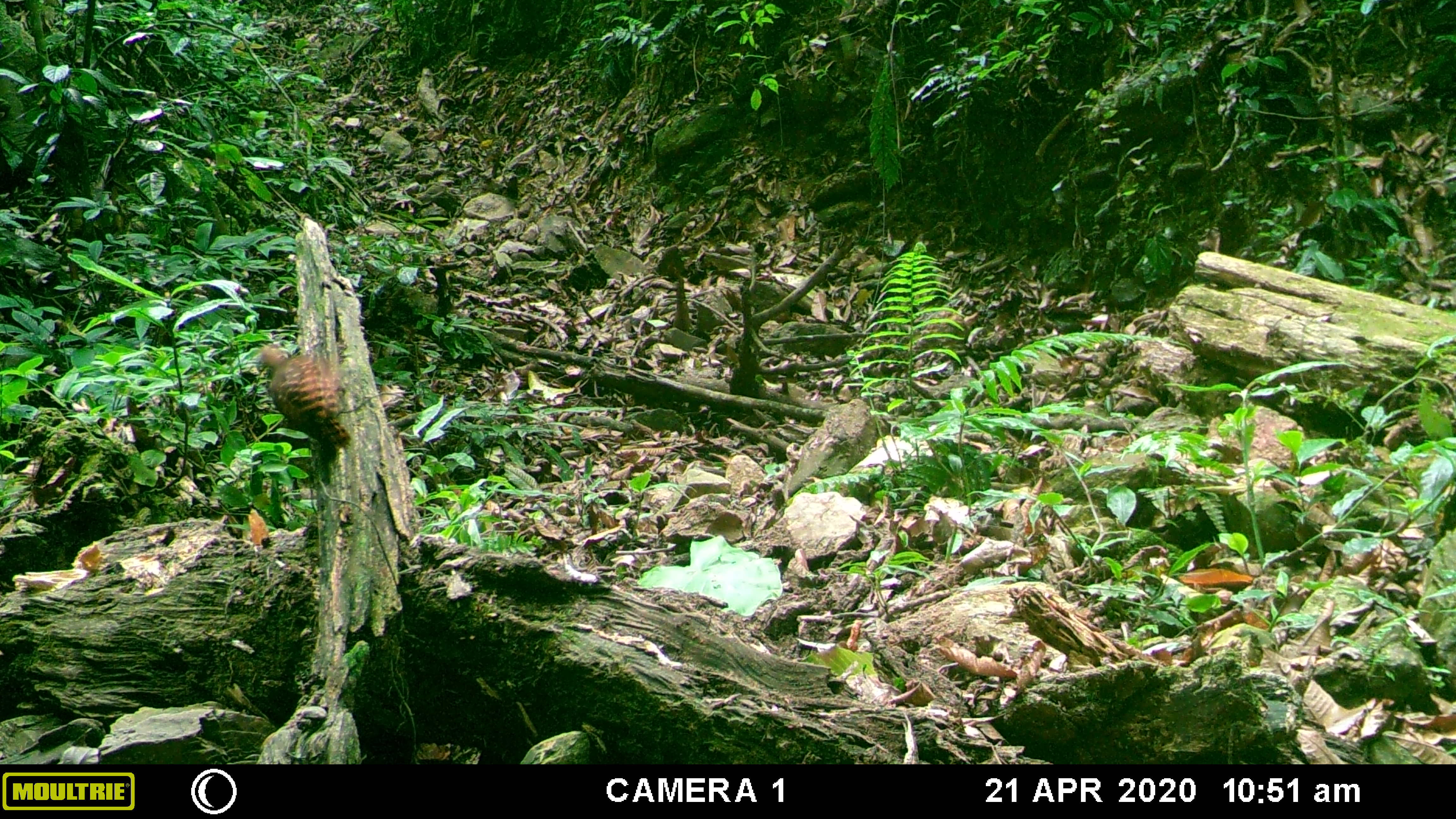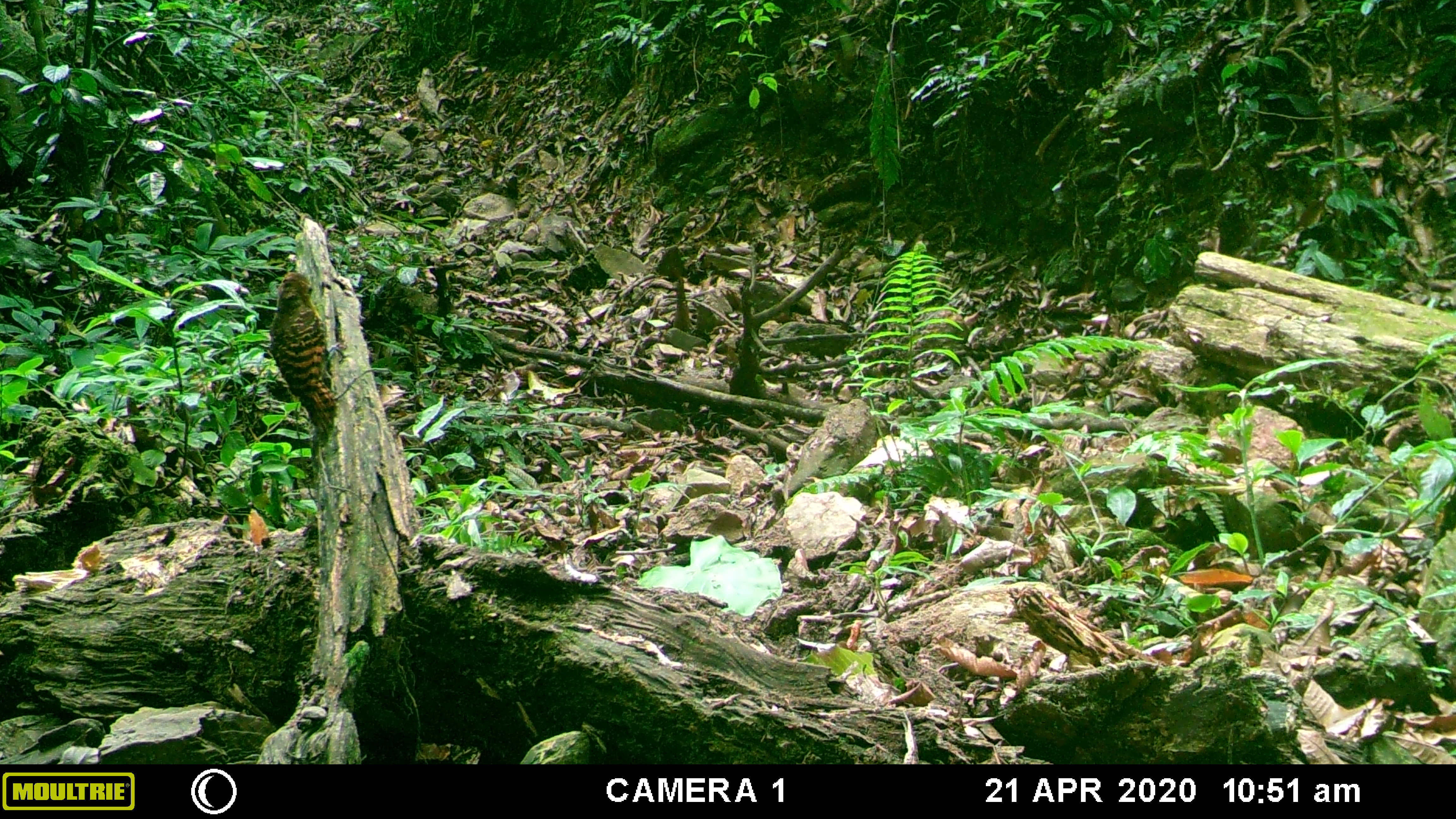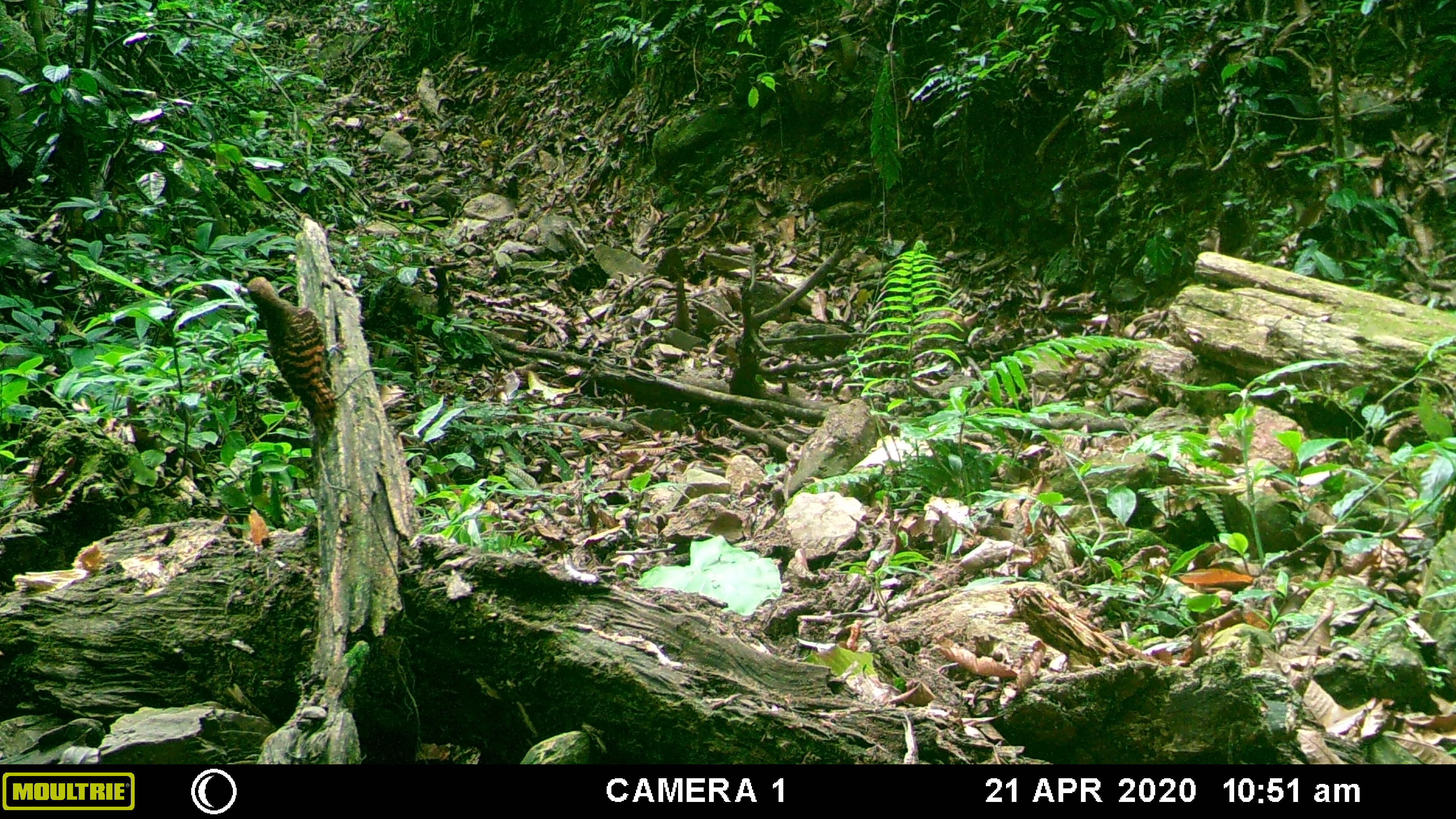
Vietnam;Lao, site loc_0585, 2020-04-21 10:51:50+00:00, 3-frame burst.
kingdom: Animalia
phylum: Chordata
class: Aves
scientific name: Aves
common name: bird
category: unidentified bird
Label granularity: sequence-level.